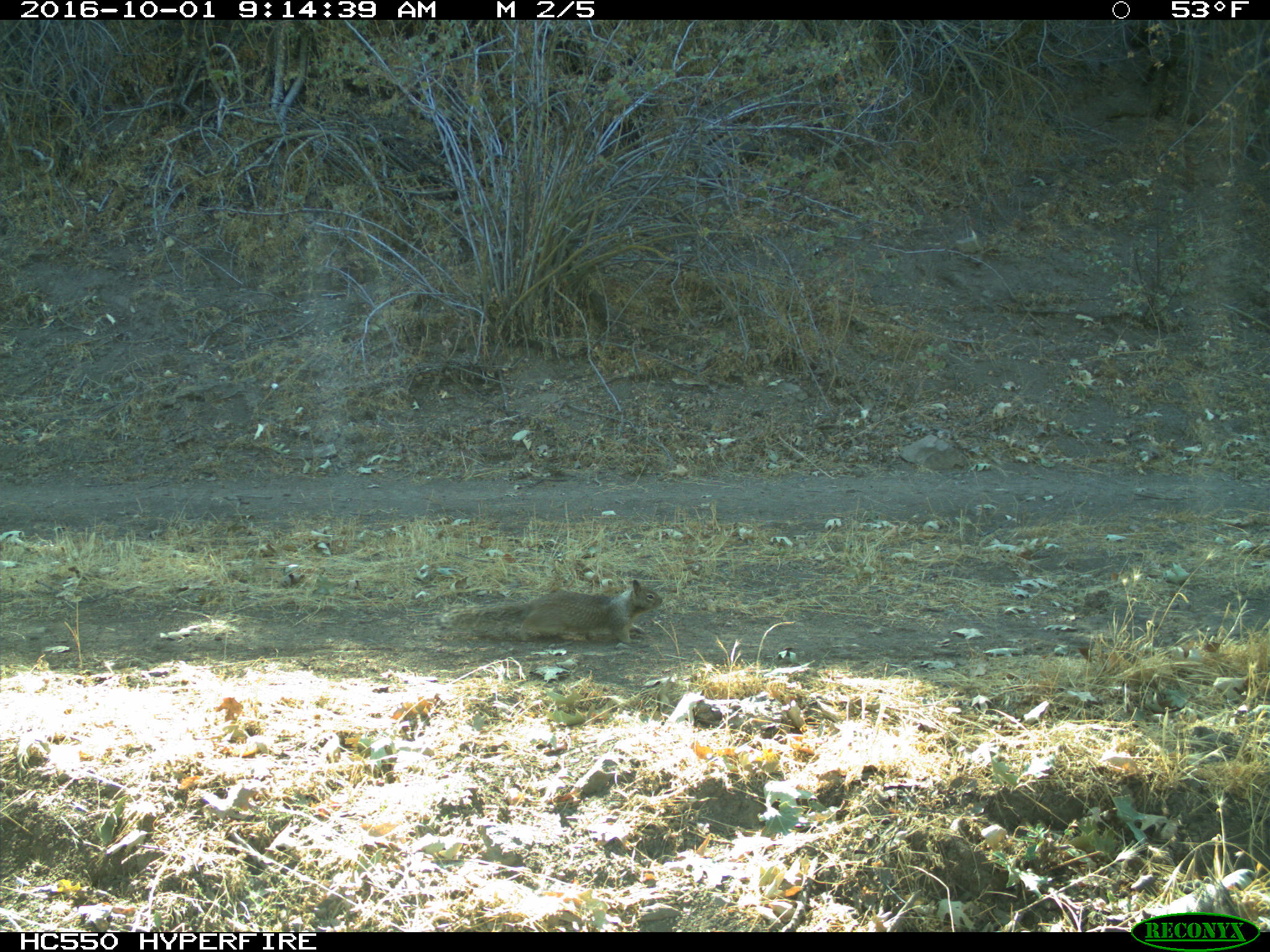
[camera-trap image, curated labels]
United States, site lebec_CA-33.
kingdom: Animalia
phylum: Chordata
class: Mammalia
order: Rodentia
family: Sciuridae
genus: Otospermophilus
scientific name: Otospermophilus beecheyi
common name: california ground squirrel